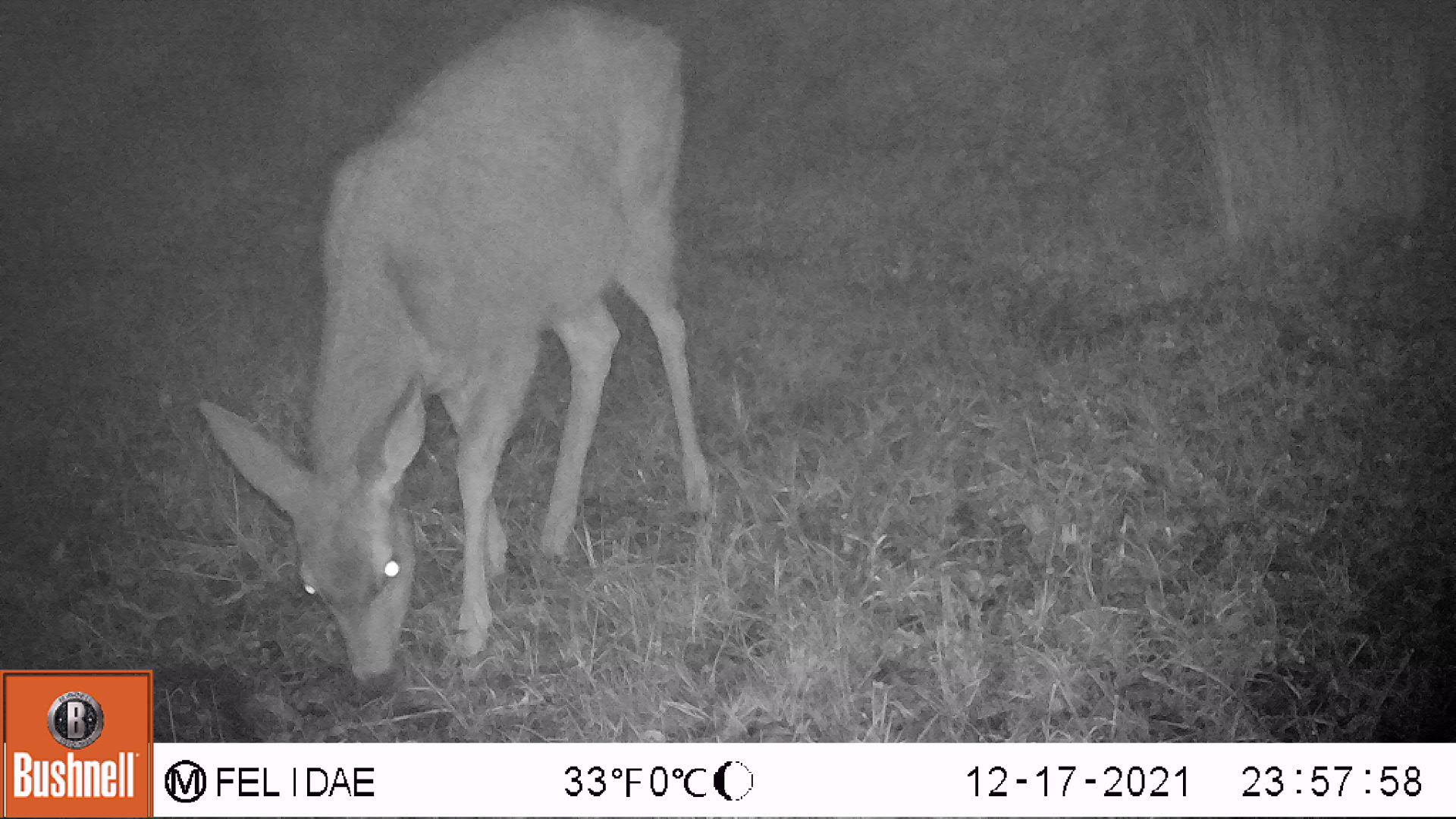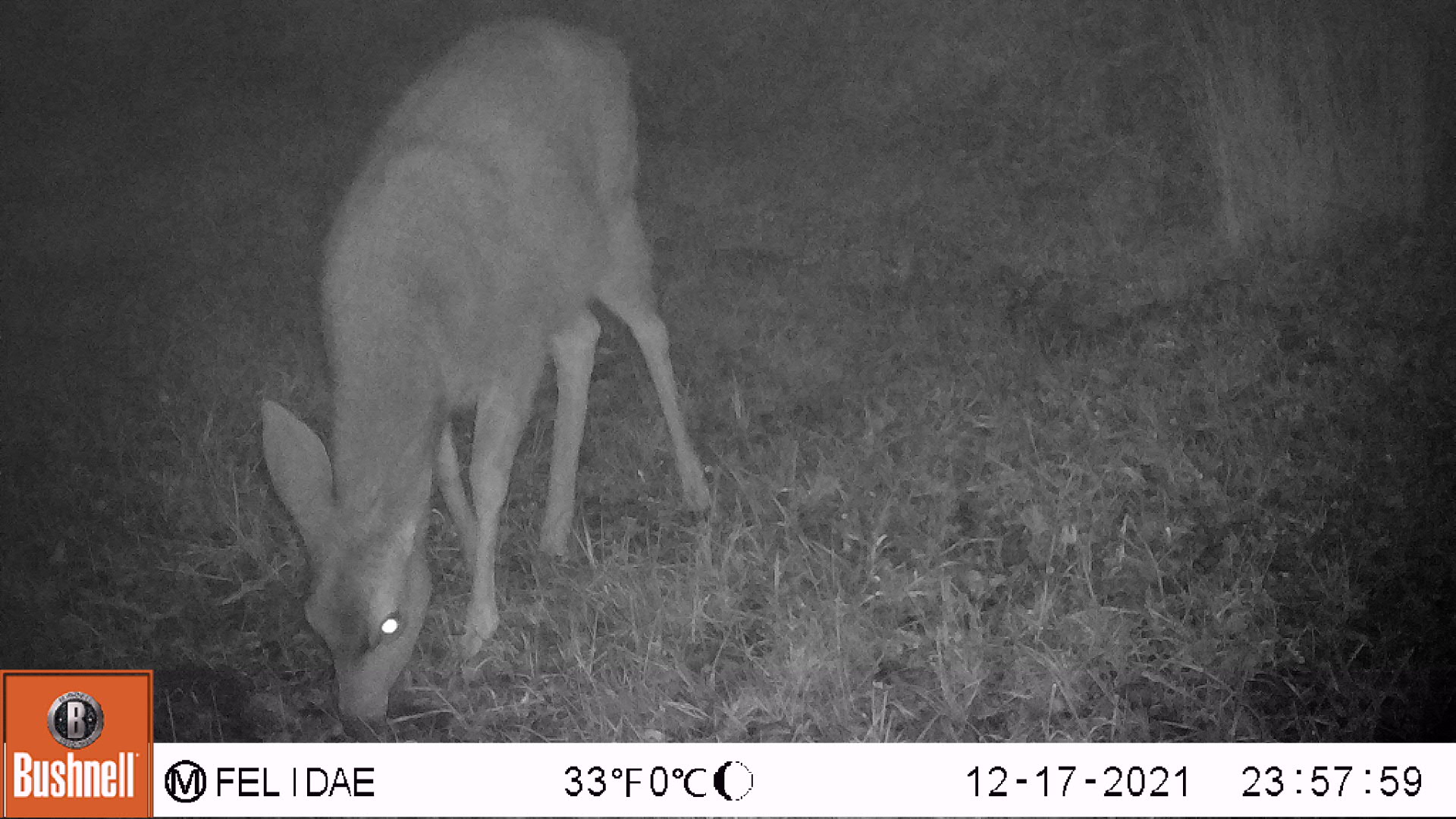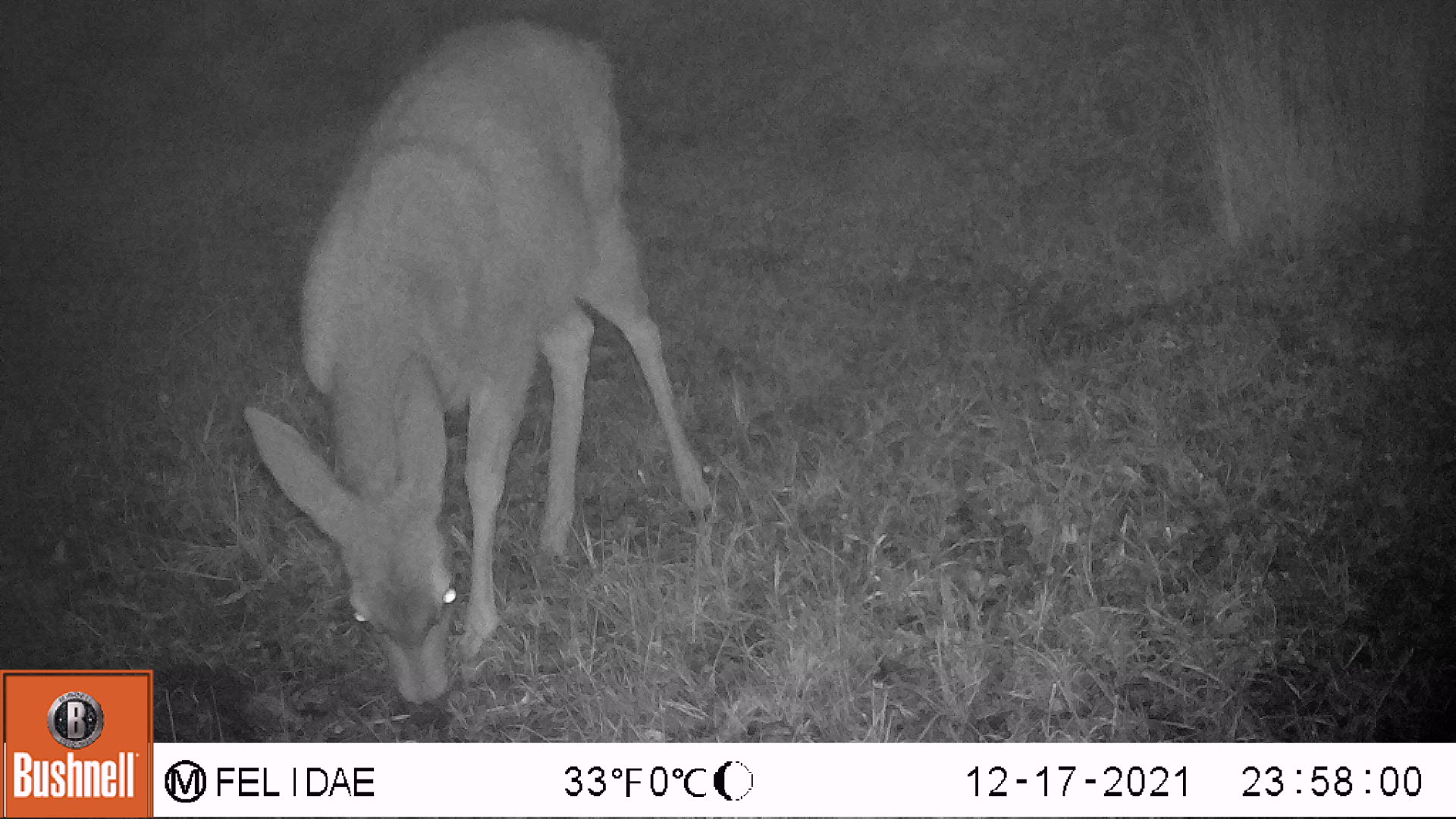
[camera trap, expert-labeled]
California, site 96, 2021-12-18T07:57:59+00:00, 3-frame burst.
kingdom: Animalia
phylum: Chordata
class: Mammalia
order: Artiodactyla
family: Cervidae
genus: Odocoileus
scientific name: Odocoileus hemionus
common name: mule deer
Mule deer (Odocoileus hemionus).